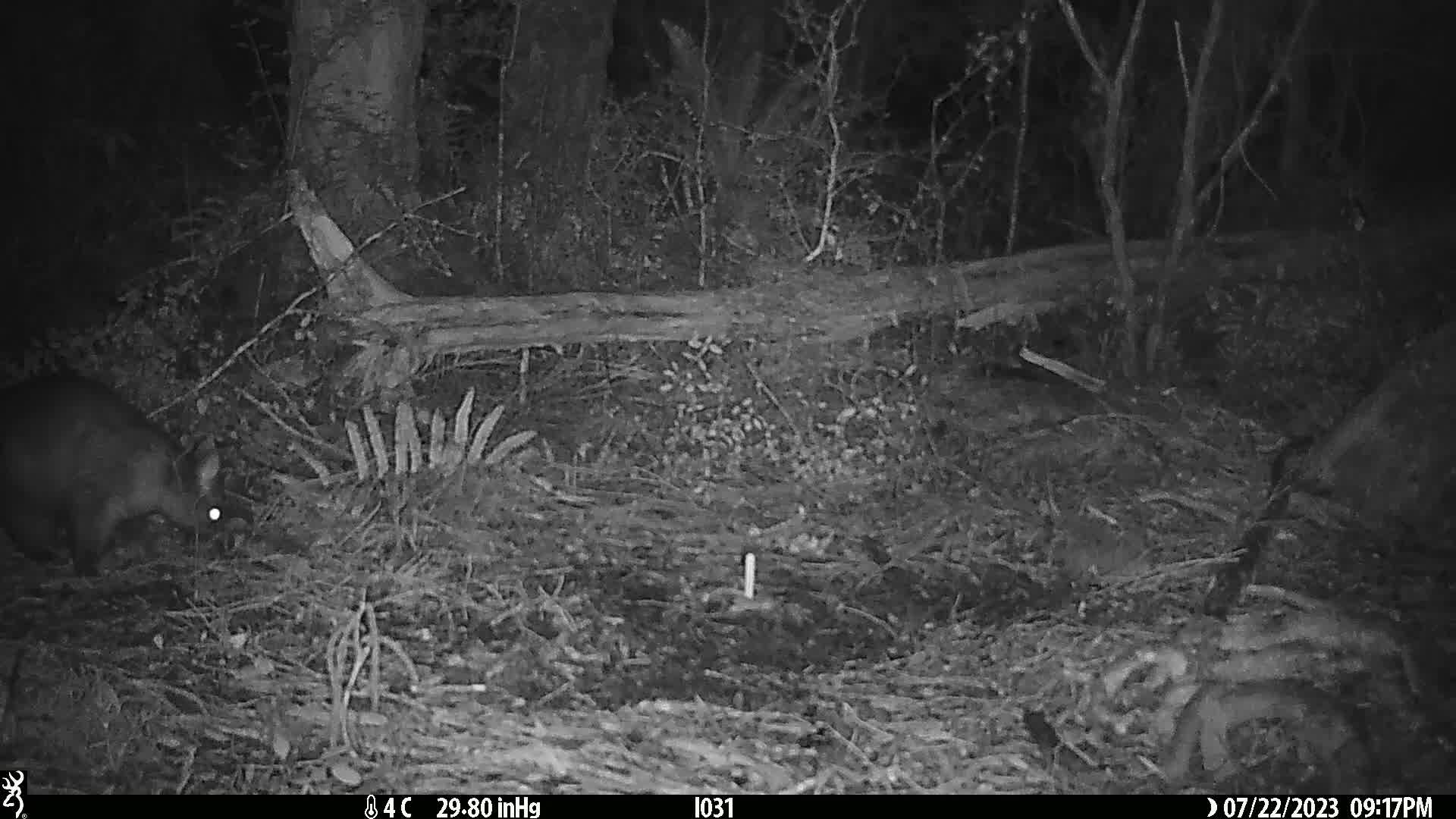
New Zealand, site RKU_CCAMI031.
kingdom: Animalia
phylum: Chordata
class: Mammalia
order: Diprotodontia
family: Phalangeridae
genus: Trichosurus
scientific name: Trichosurus vulpecula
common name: common brushtail possum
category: possum